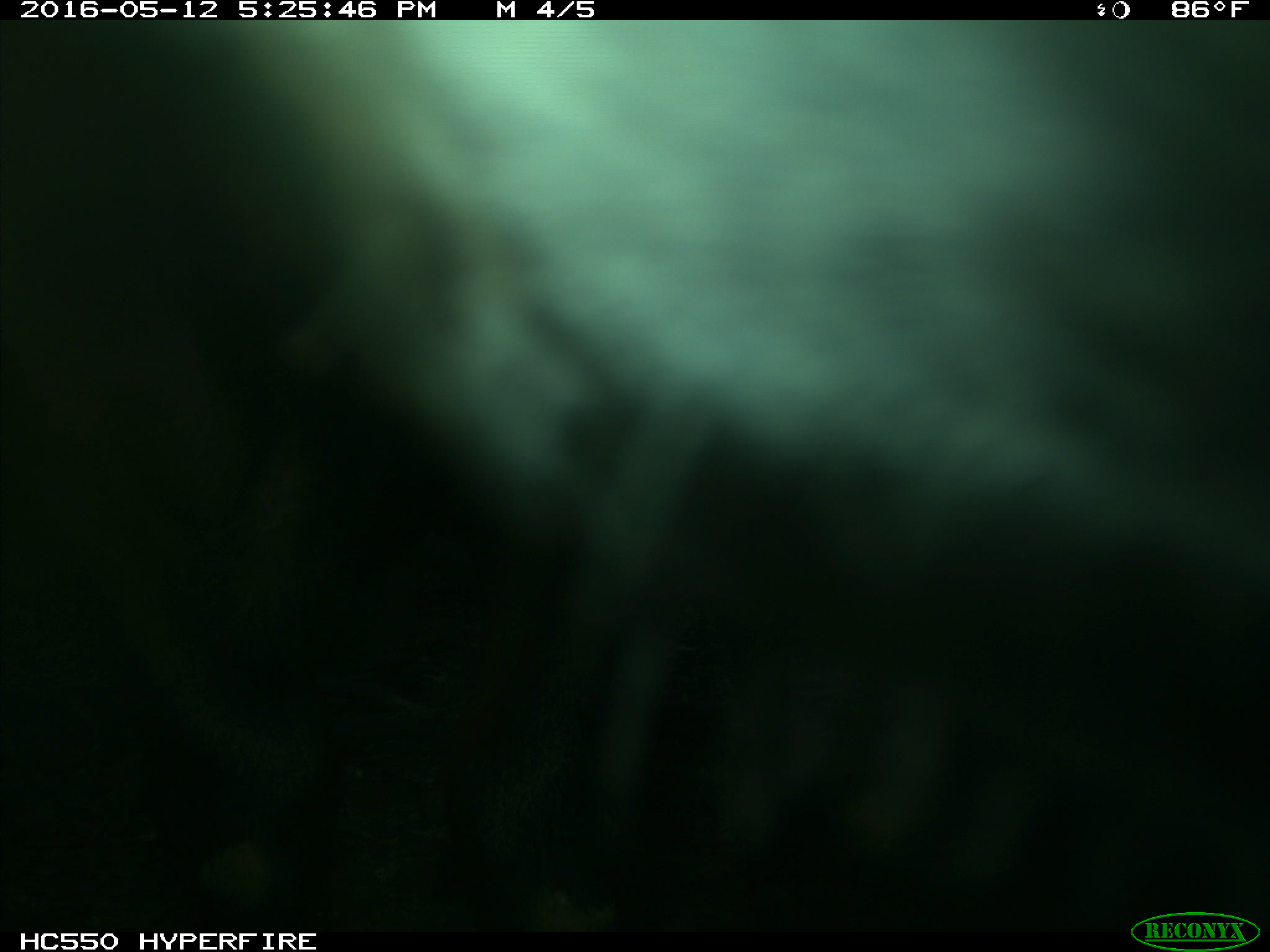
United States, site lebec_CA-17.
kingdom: Animalia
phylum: Chordata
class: Mammalia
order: Artiodactyla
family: Bovidae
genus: Bos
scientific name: Bos taurus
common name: domestic cow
Bos taurus (domestic cow).